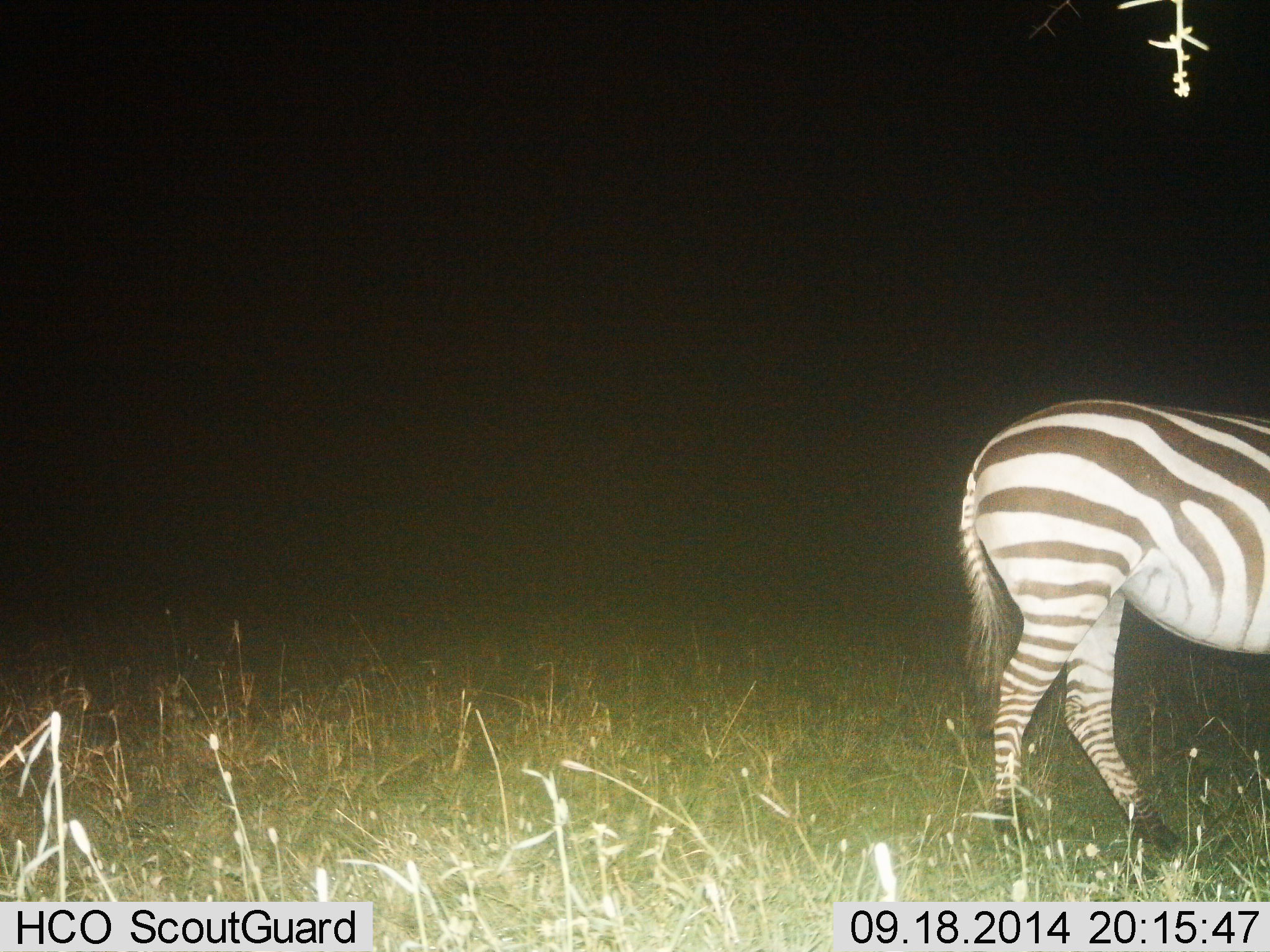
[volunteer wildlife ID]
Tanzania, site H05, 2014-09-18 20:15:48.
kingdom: Animalia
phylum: Chordata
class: Mammalia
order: Perissodactyla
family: Equidae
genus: Equus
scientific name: Equus quagga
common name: plains zebra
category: zebra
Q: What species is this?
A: Zebra (plains zebra) (Equus quagga).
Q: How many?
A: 1.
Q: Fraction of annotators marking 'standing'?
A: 60%.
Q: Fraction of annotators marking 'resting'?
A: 0%.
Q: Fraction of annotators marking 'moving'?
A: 50%.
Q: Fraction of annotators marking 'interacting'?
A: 0%.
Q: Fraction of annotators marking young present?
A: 0%.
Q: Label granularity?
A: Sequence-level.